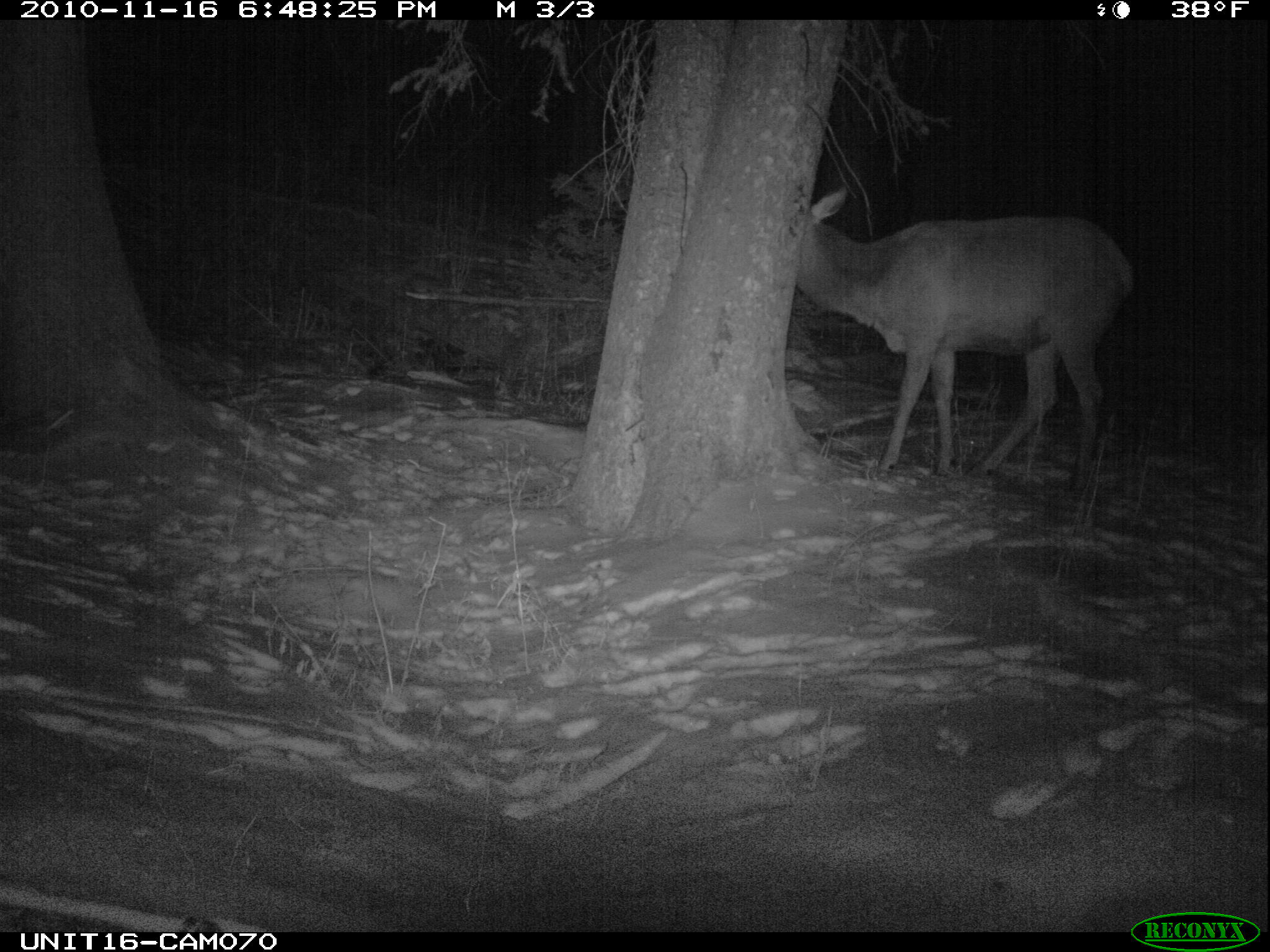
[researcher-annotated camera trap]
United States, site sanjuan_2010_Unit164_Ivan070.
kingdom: Animalia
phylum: Chordata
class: Mammalia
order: Artiodactyla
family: Cervidae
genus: Cervus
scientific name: Cervus elaphus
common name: red deer